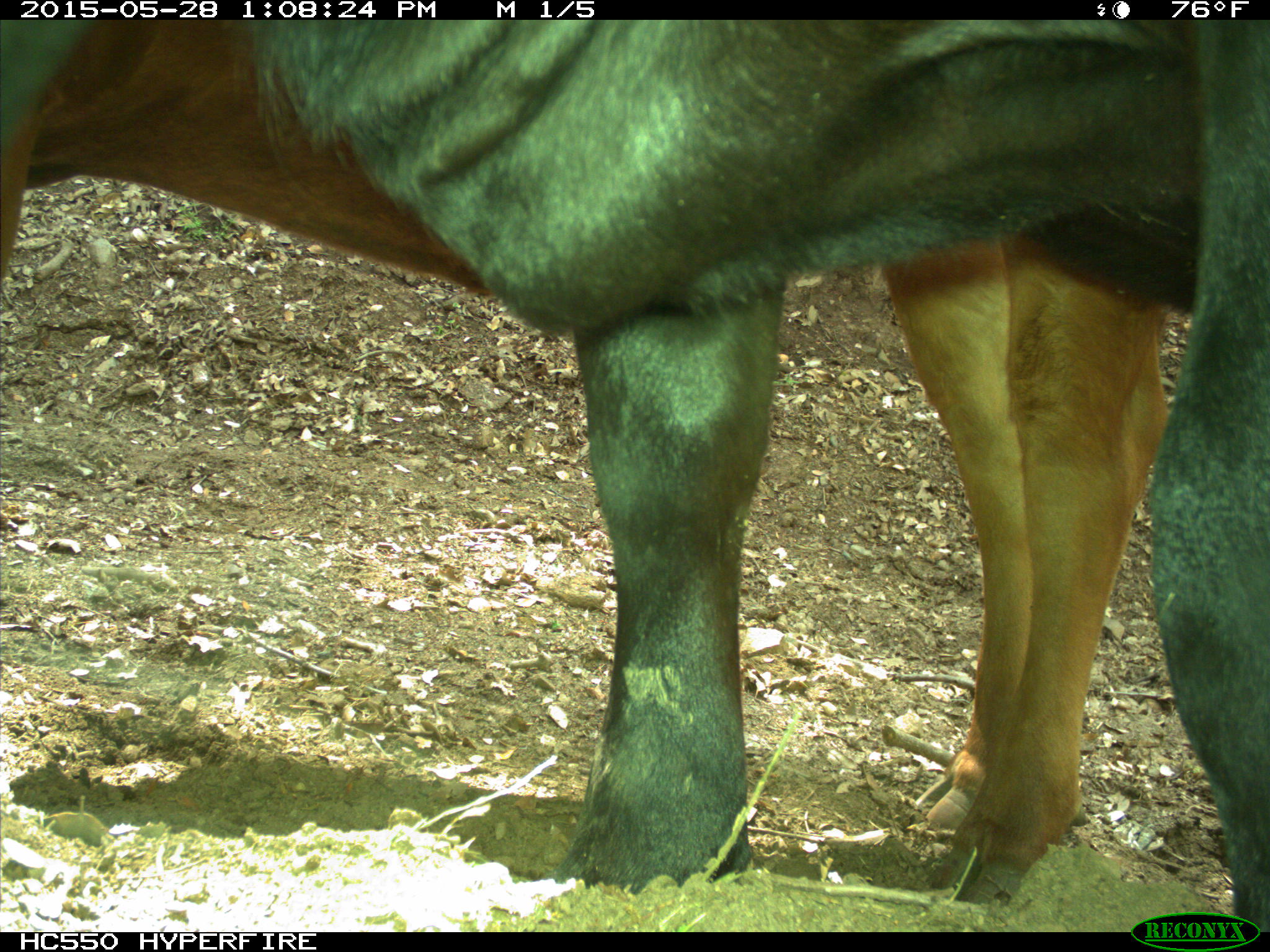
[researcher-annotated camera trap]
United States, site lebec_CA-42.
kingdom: Animalia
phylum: Chordata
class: Mammalia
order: Artiodactyla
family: Bovidae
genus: Bos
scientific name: Bos taurus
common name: domestic cow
Bos taurus (domestic cow).